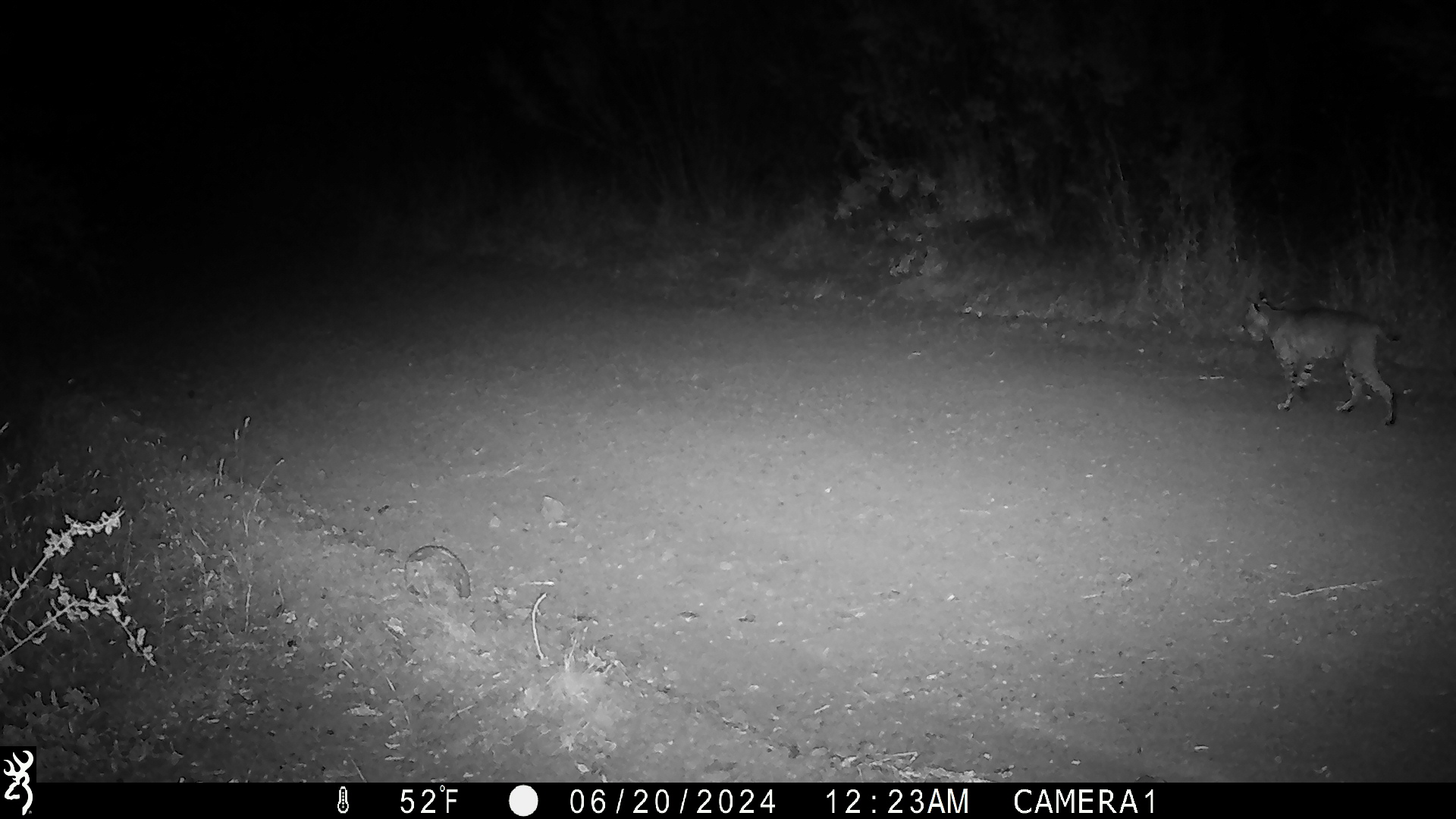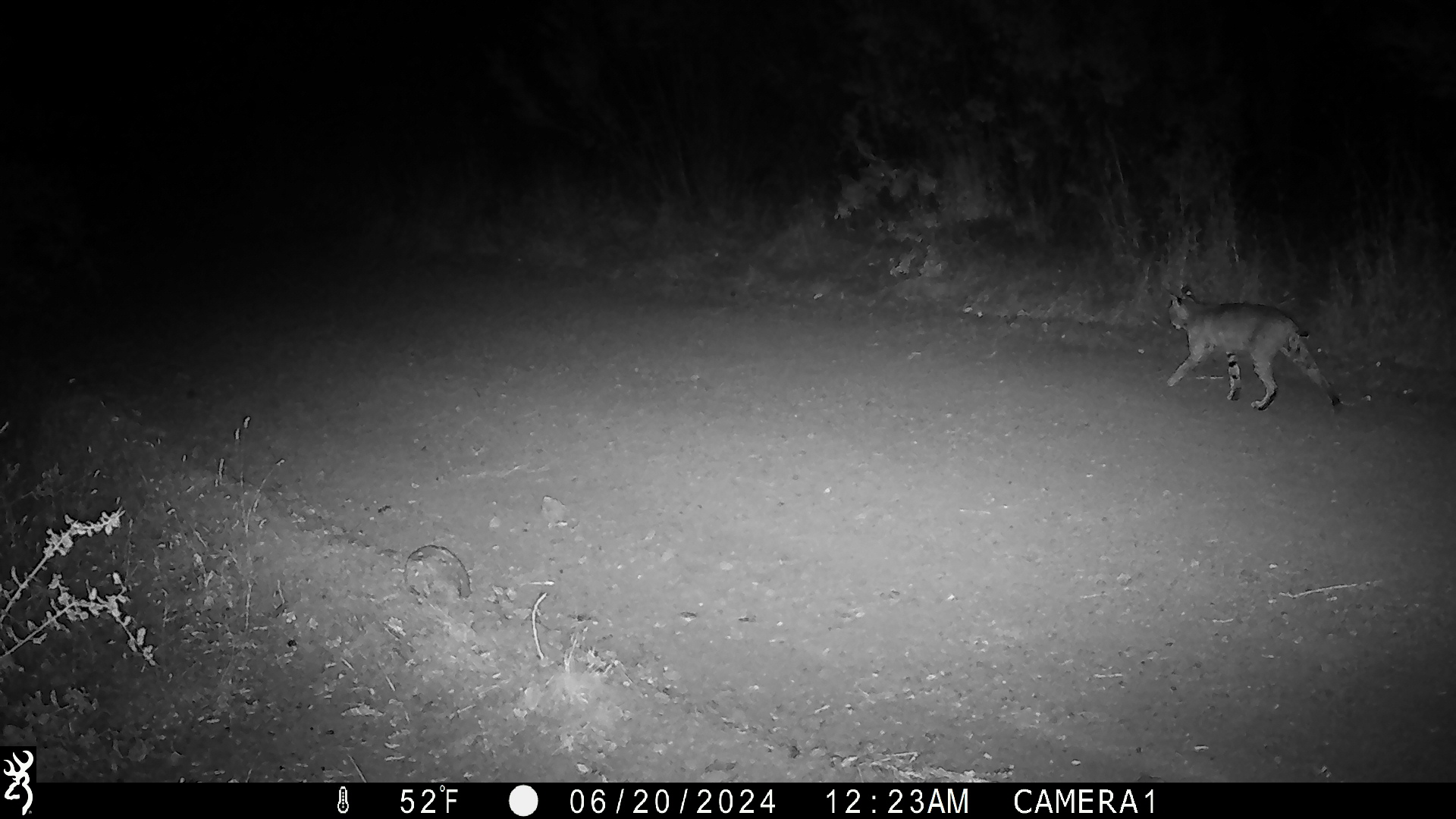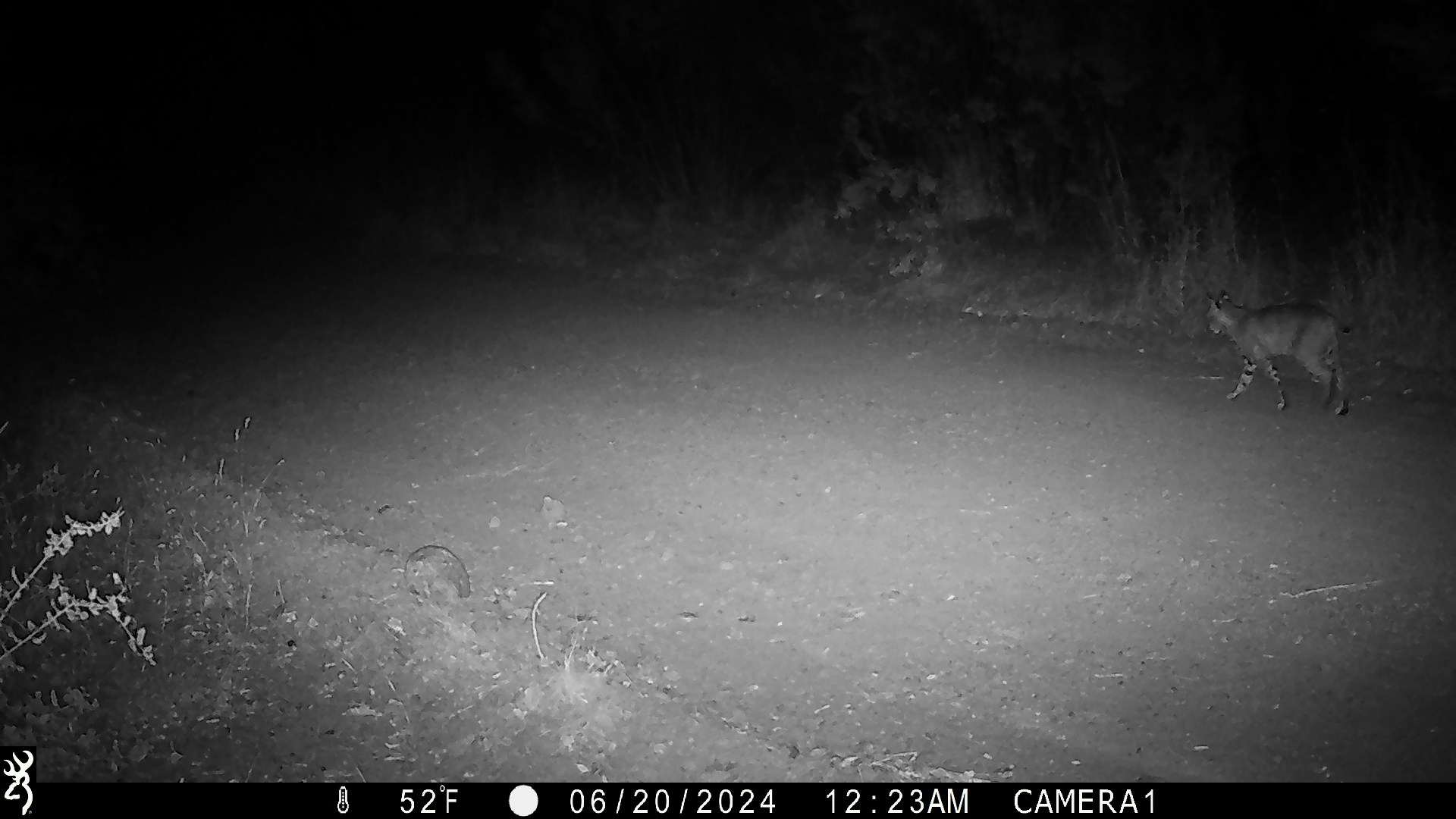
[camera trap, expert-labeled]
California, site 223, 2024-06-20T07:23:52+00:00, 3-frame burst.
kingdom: Animalia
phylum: Chordata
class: Mammalia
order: Carnivora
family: Felidae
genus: Lynx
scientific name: Lynx rufus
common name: bobcat